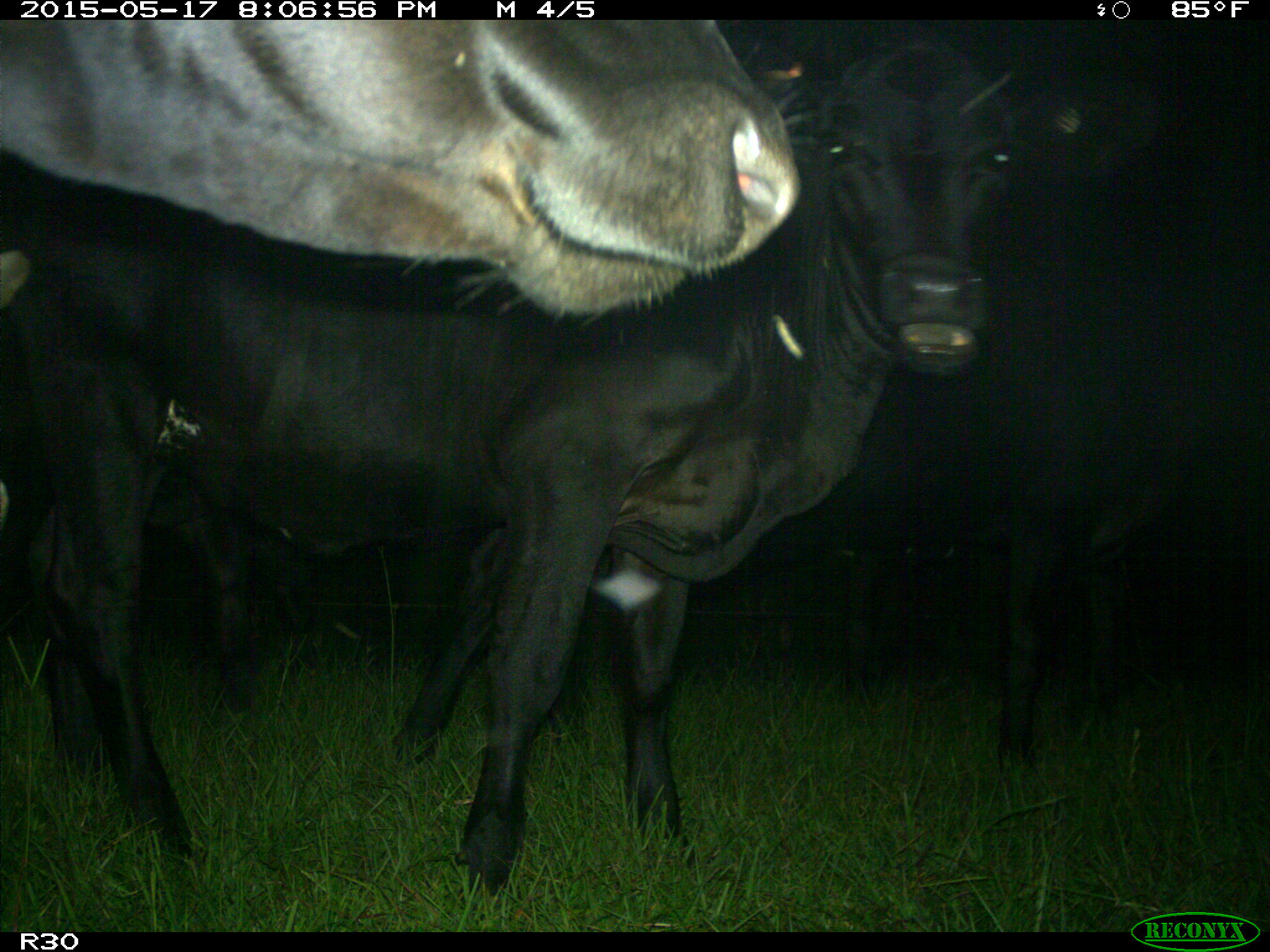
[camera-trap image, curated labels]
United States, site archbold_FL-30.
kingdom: Animalia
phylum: Chordata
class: Mammalia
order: Artiodactyla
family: Bovidae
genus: Bos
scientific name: Bos taurus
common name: domestic cow